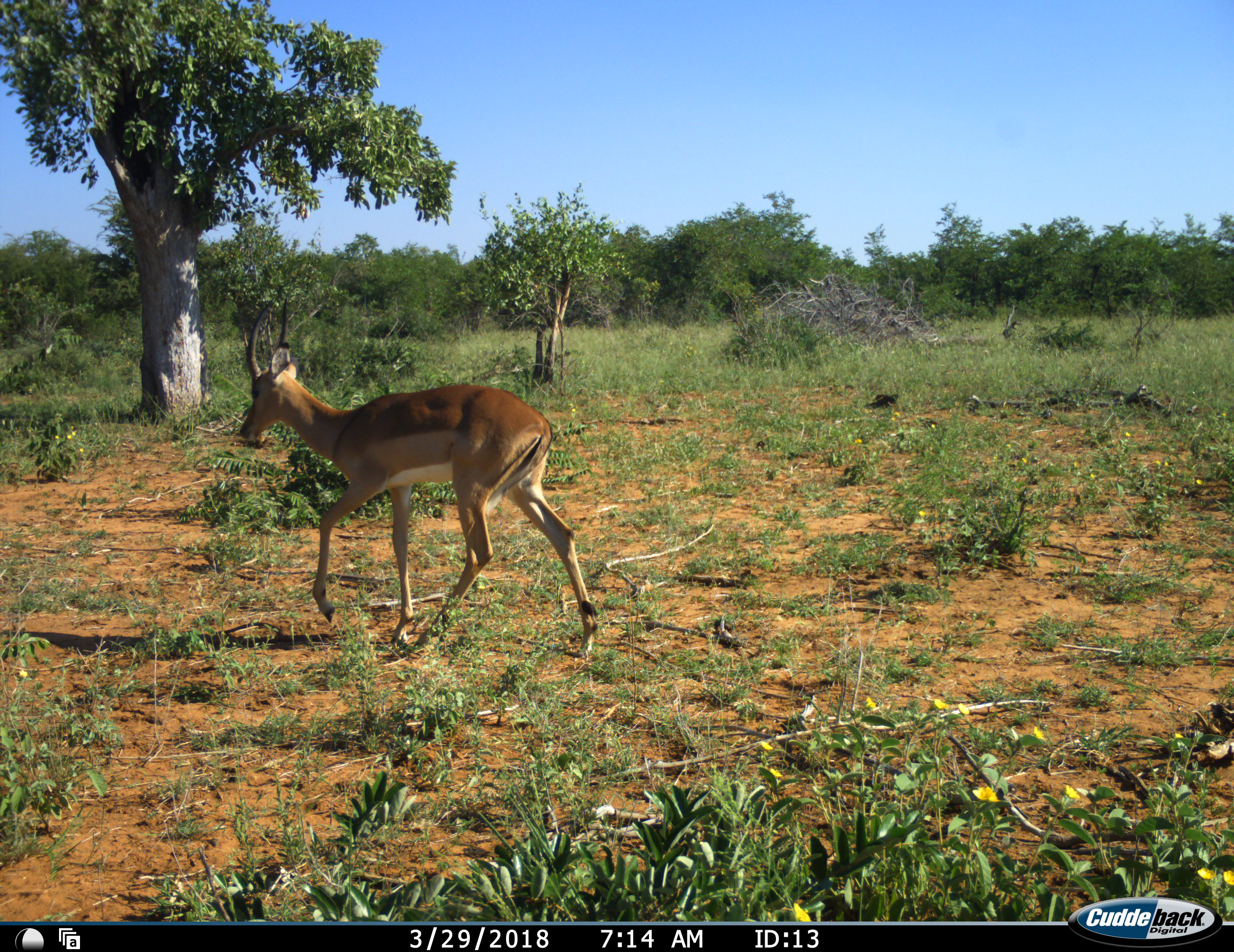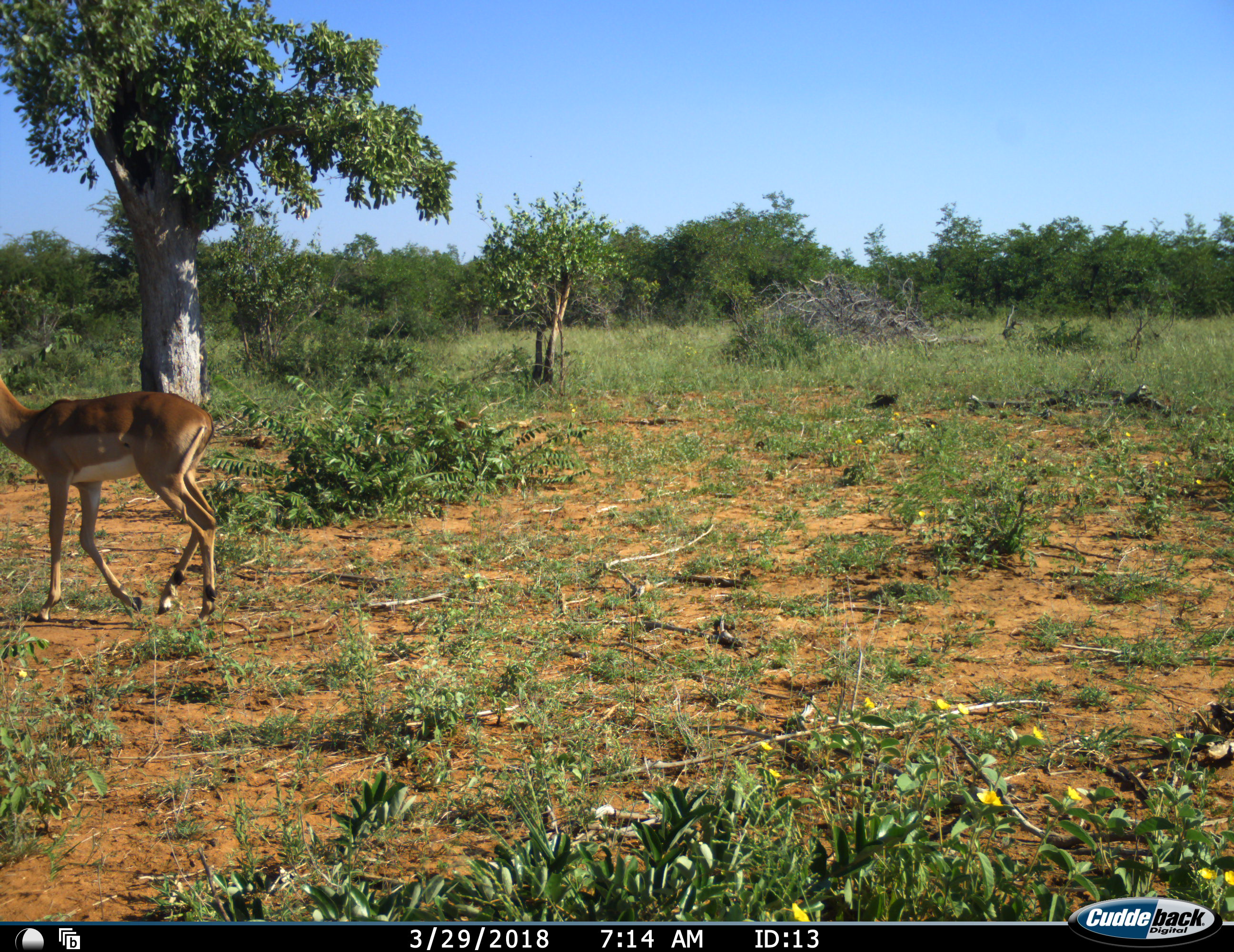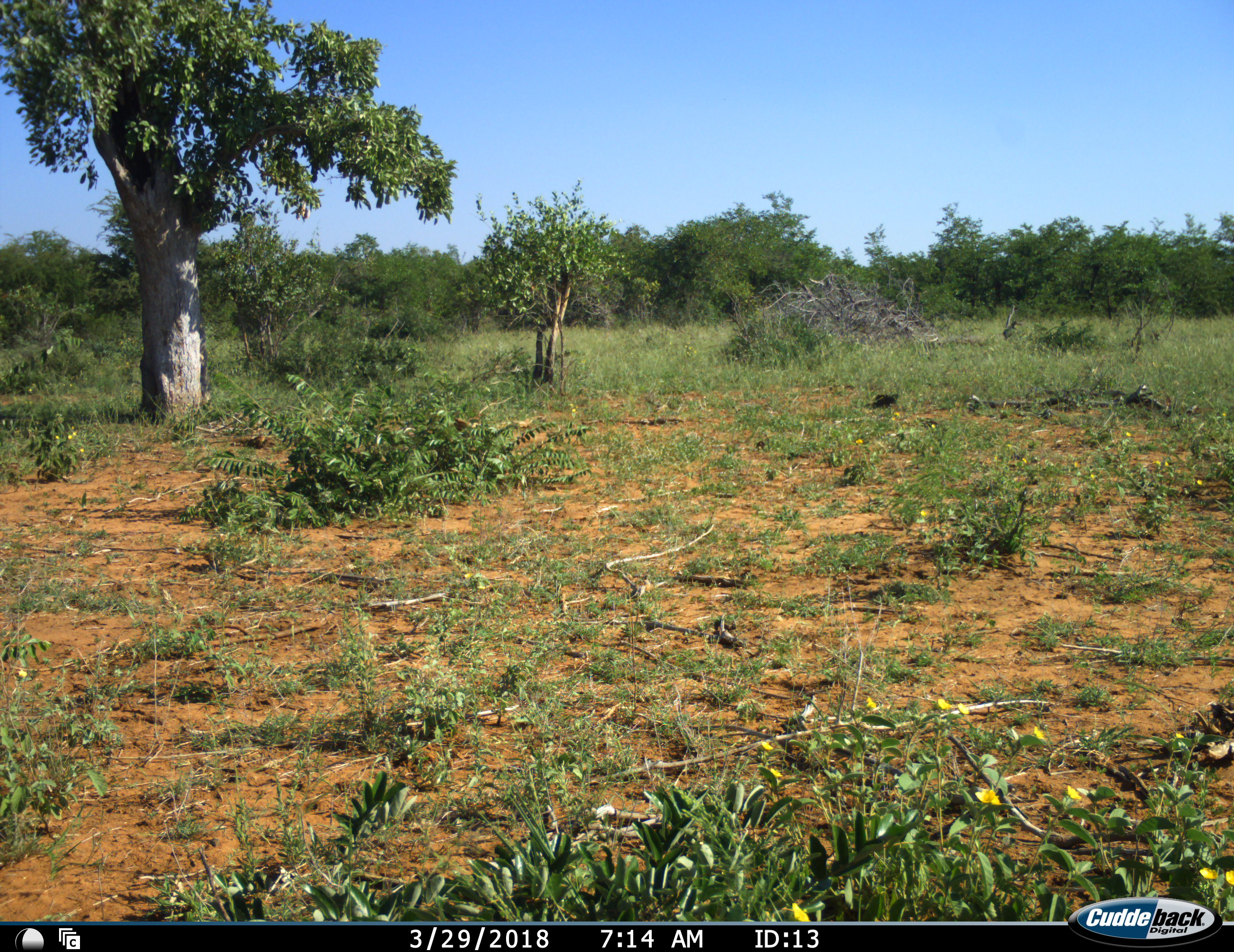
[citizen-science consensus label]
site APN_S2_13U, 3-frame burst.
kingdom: Animalia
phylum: Chordata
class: Mammalia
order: Artiodactyla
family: Bovidae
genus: Aepyceros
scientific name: Aepyceros melampus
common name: impala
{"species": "impala (Aepyceros melampus)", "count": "1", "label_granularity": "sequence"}